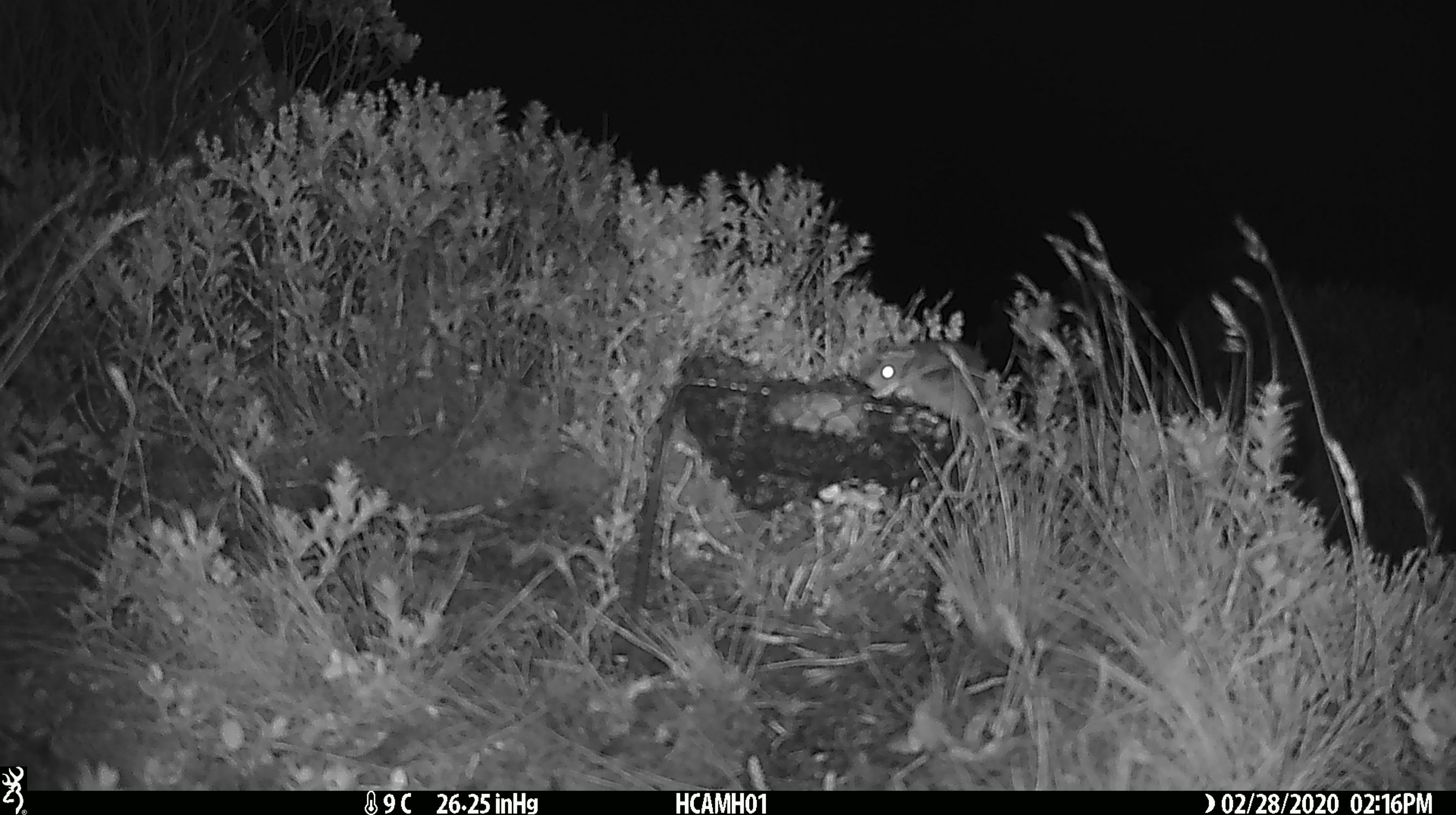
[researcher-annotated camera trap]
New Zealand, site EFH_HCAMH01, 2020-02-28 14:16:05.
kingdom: Animalia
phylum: Chordata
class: Mammalia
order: Rodentia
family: Muridae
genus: Mus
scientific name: Mus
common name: mouse